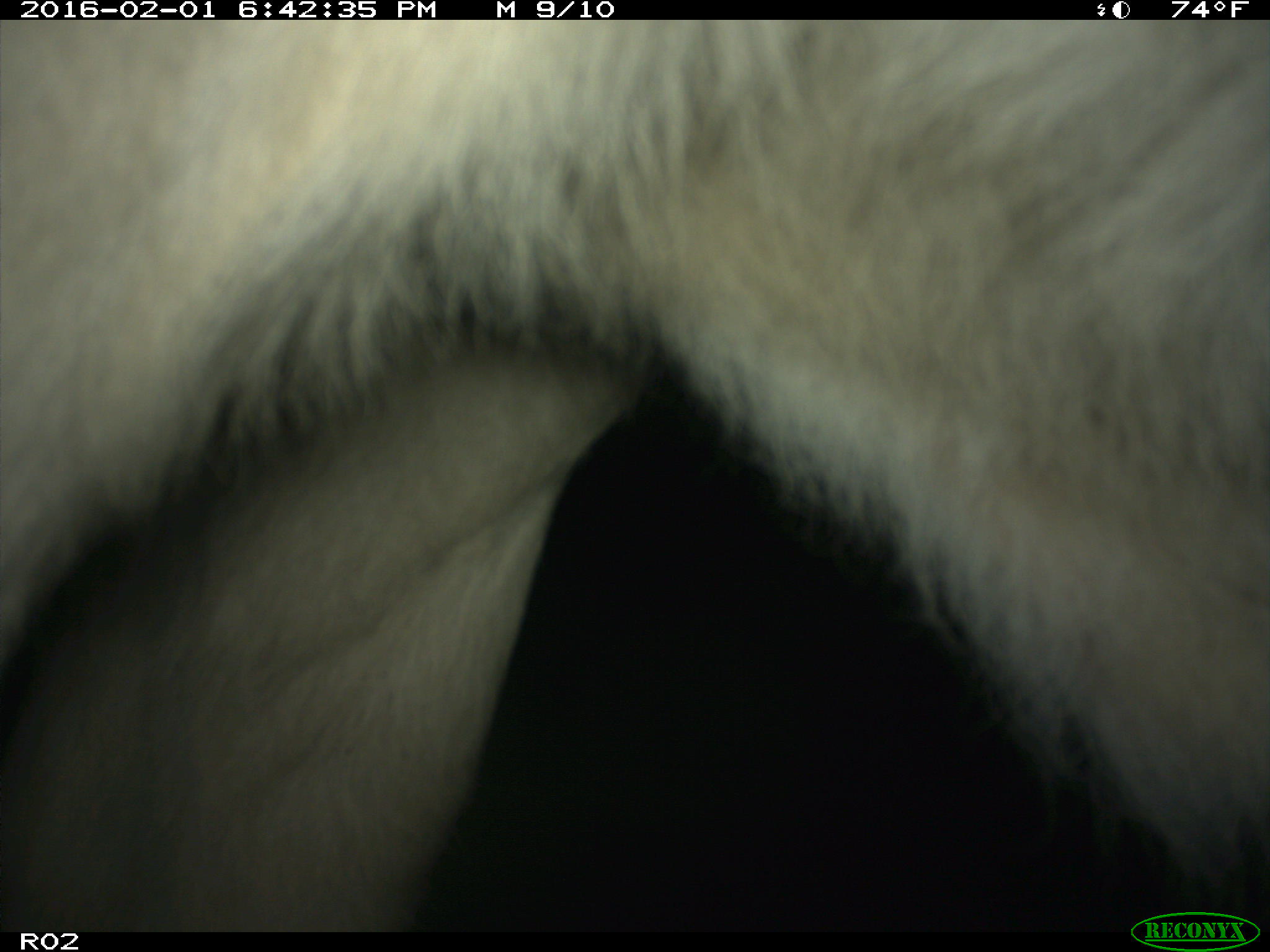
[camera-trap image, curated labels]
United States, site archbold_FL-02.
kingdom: Animalia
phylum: Chordata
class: Mammalia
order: Artiodactyla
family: Bovidae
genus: Bos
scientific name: Bos taurus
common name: domestic cow